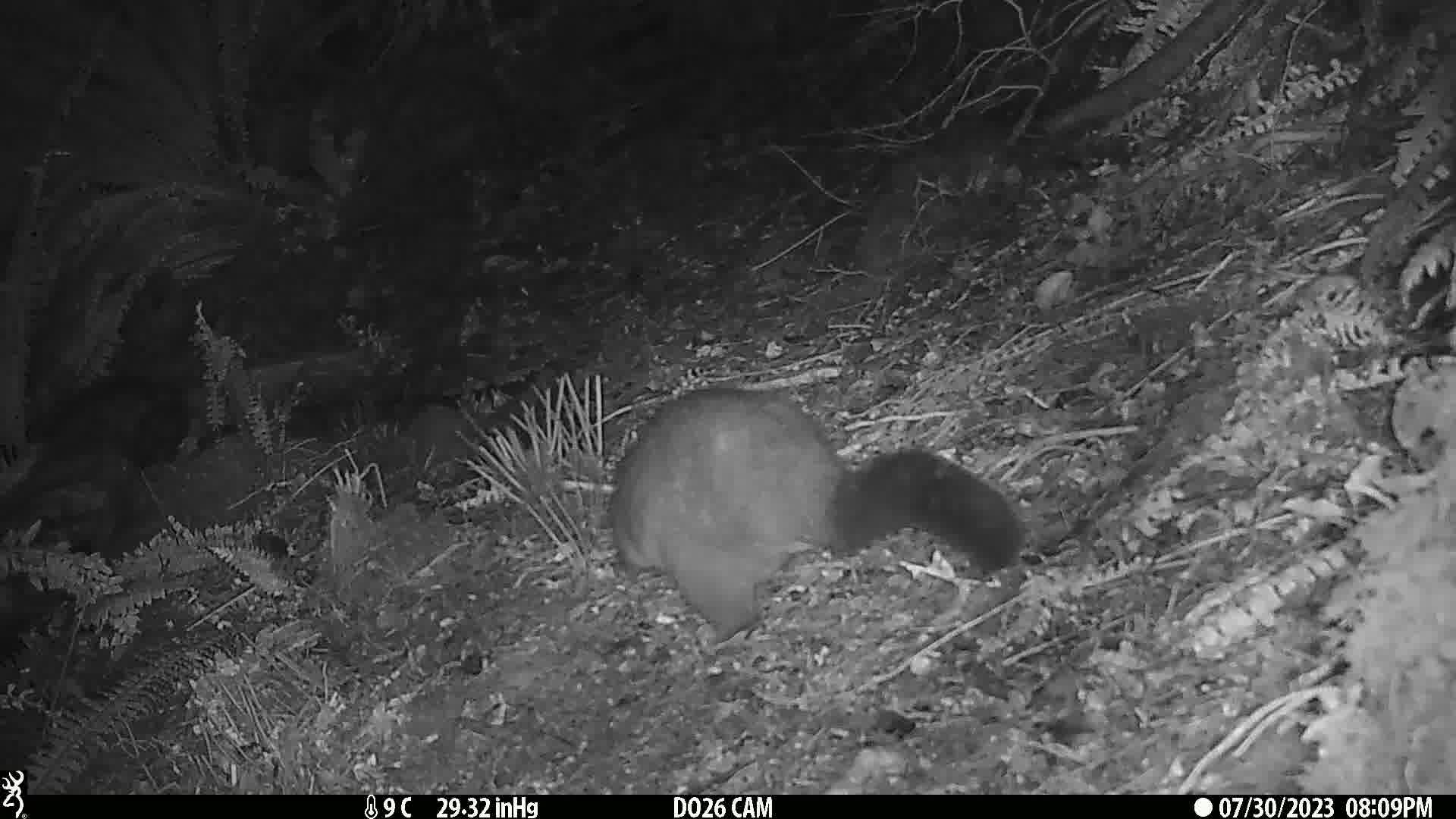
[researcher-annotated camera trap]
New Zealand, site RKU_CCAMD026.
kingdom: Animalia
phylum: Chordata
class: Mammalia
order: Diprotodontia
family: Phalangeridae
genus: Trichosurus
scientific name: Trichosurus vulpecula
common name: common brushtail possum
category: possum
Possum (common brushtail possum) (Trichosurus vulpecula).